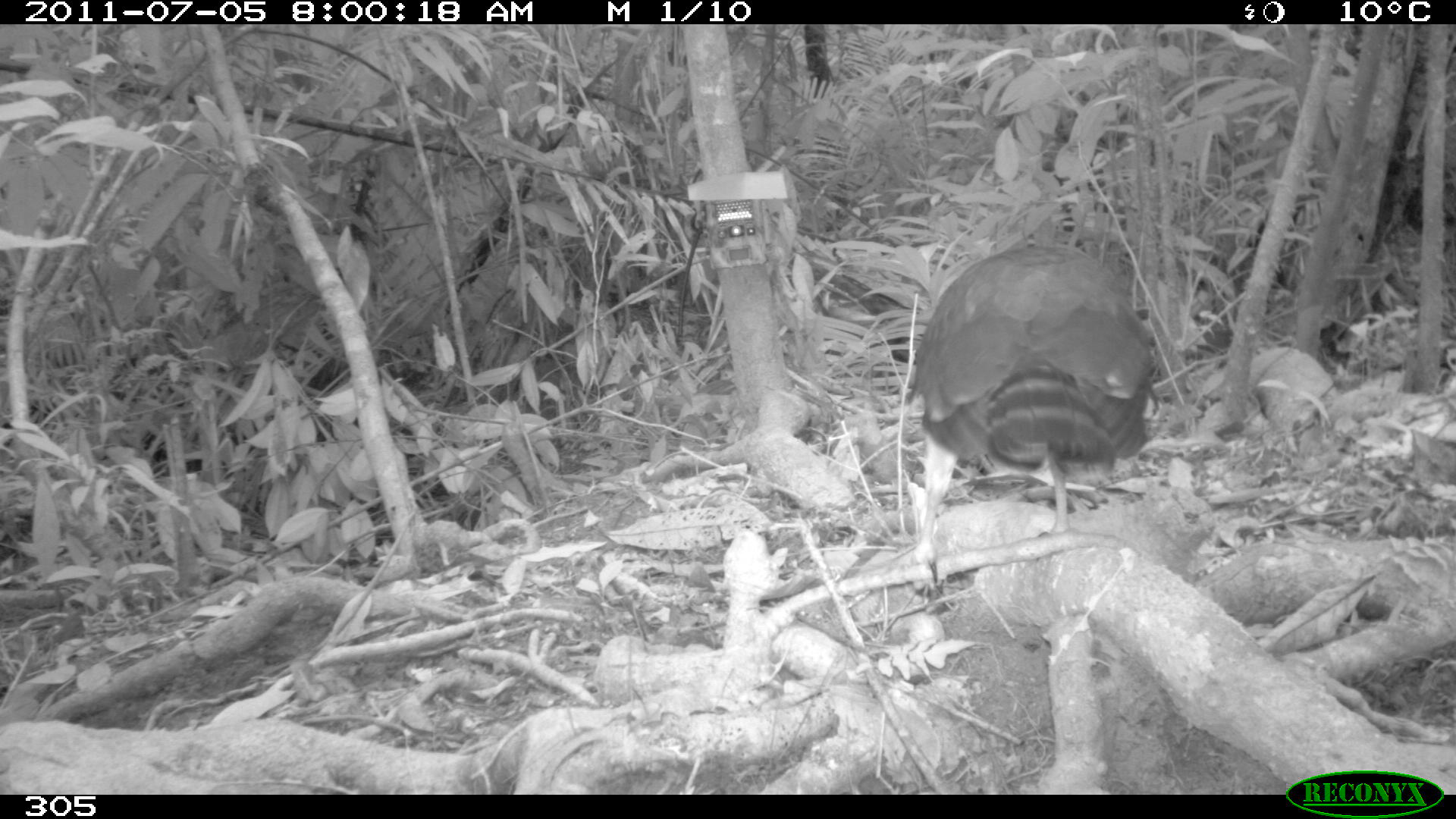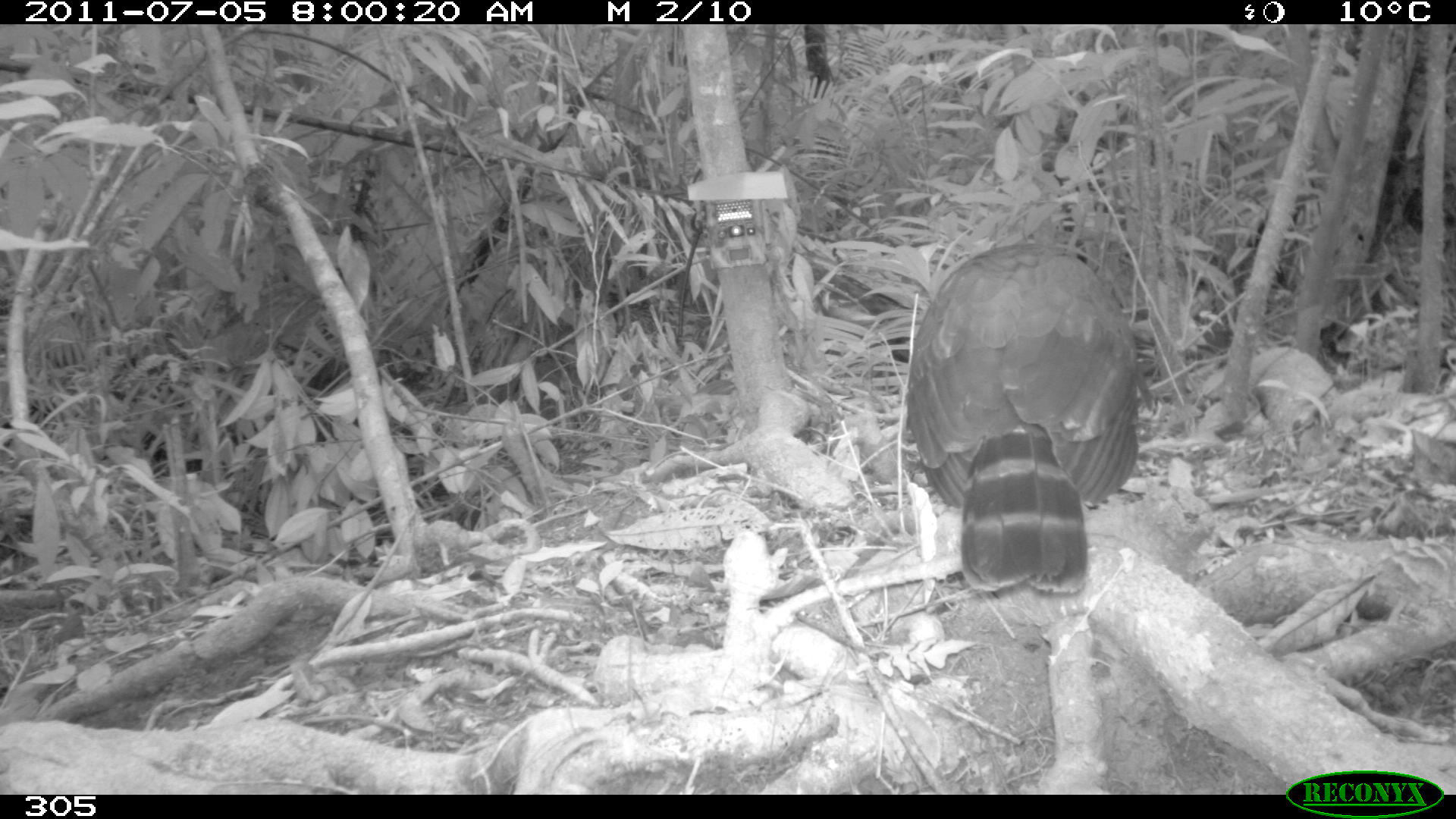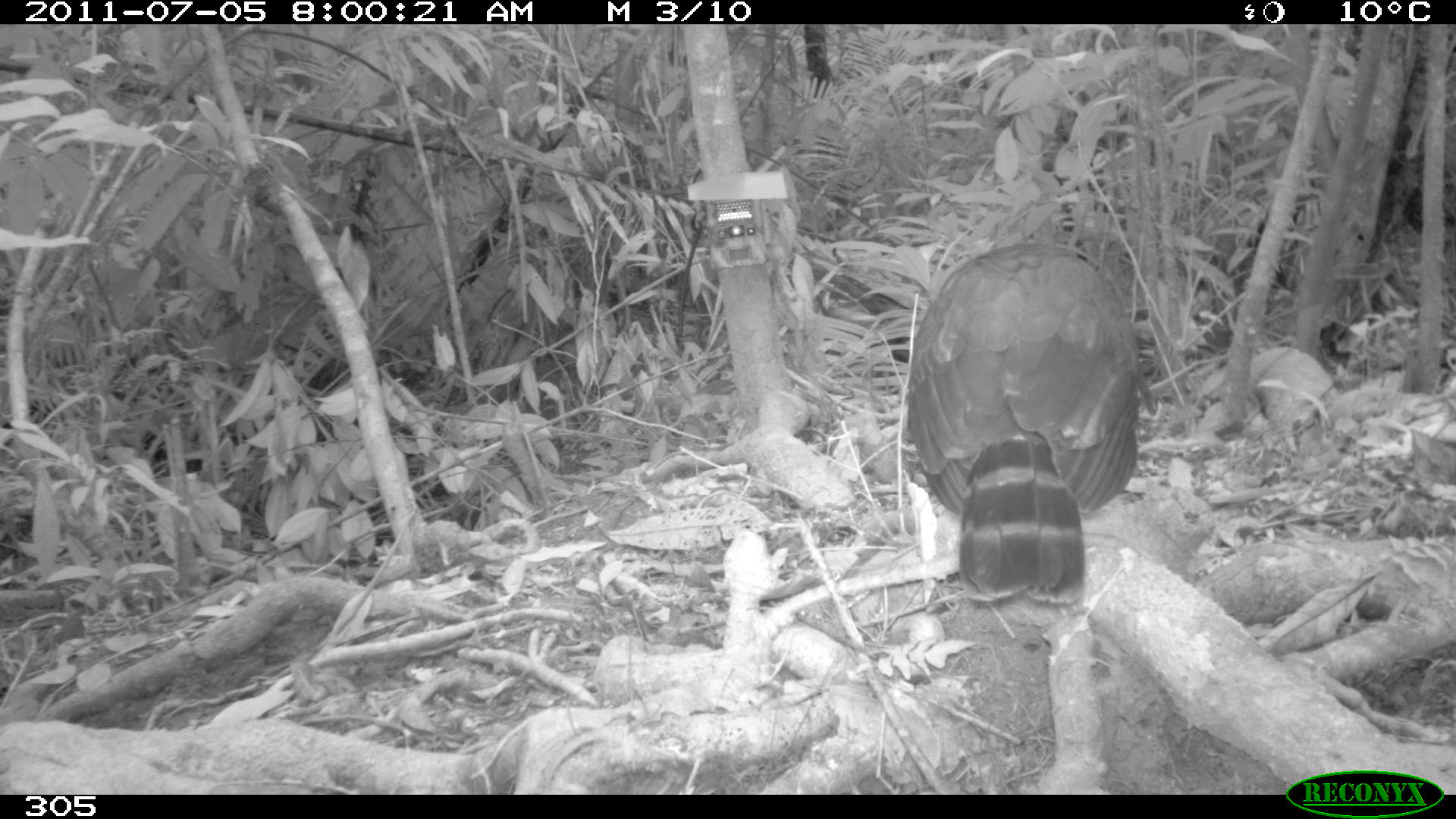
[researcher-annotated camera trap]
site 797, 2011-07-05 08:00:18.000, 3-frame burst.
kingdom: Animalia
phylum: Chordata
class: Aves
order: Falconiformes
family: Falconidae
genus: Falco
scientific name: Falco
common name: falcons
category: falcon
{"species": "falcon (falcons) (Falco)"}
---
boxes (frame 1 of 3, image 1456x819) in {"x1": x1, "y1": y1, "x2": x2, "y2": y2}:
falcon: {"x1": 905, "y1": 235, "x2": 1161, "y2": 586}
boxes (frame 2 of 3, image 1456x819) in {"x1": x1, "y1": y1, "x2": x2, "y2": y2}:
falcon: {"x1": 903, "y1": 239, "x2": 1139, "y2": 593}